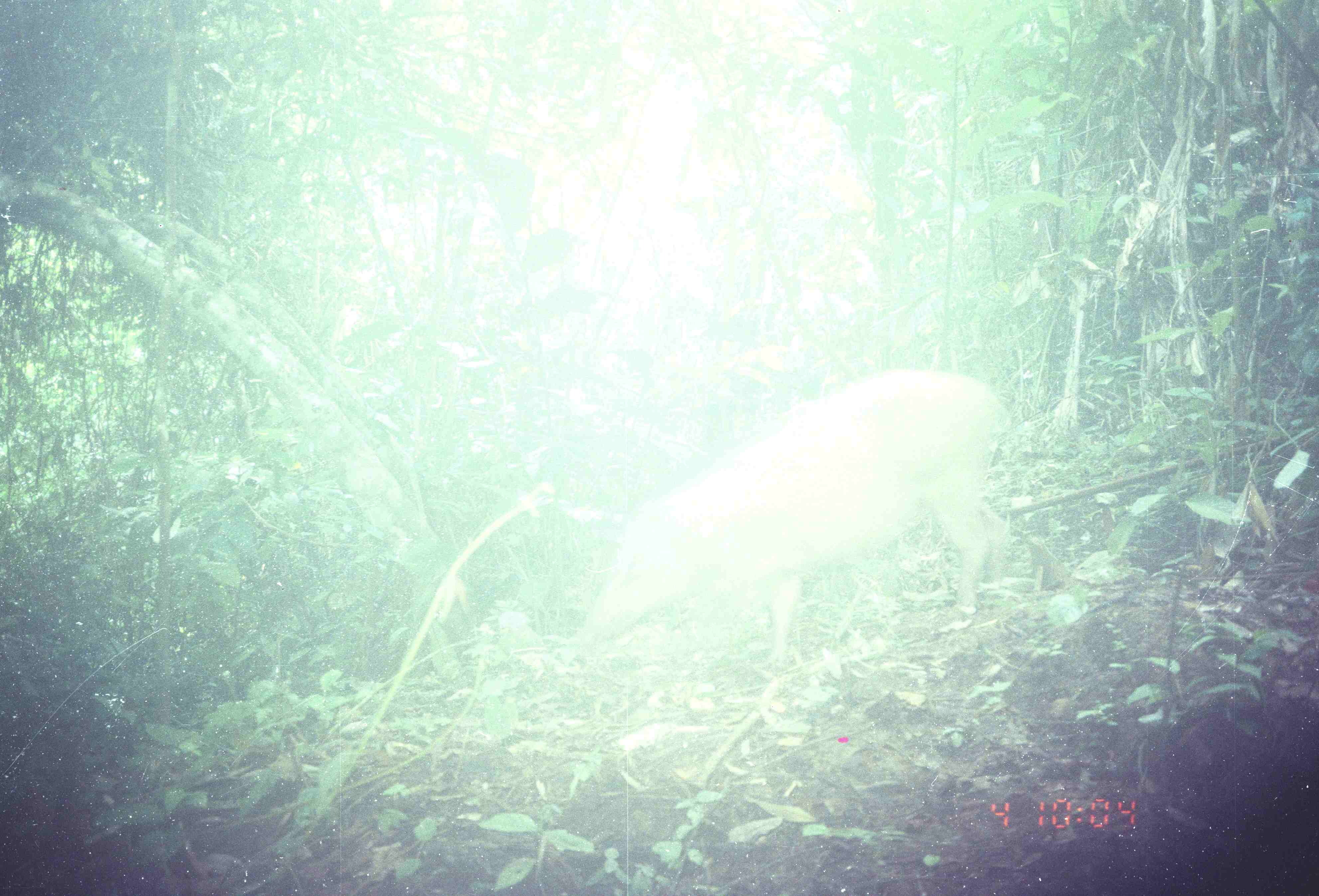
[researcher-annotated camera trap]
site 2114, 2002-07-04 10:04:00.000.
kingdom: Animalia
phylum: Chordata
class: Mammalia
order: Artiodactyla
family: Suidae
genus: Sus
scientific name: Sus scrofa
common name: wild boar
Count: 1.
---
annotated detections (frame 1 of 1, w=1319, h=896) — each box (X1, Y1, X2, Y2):
sus scrofa: (569, 367, 1012, 668)